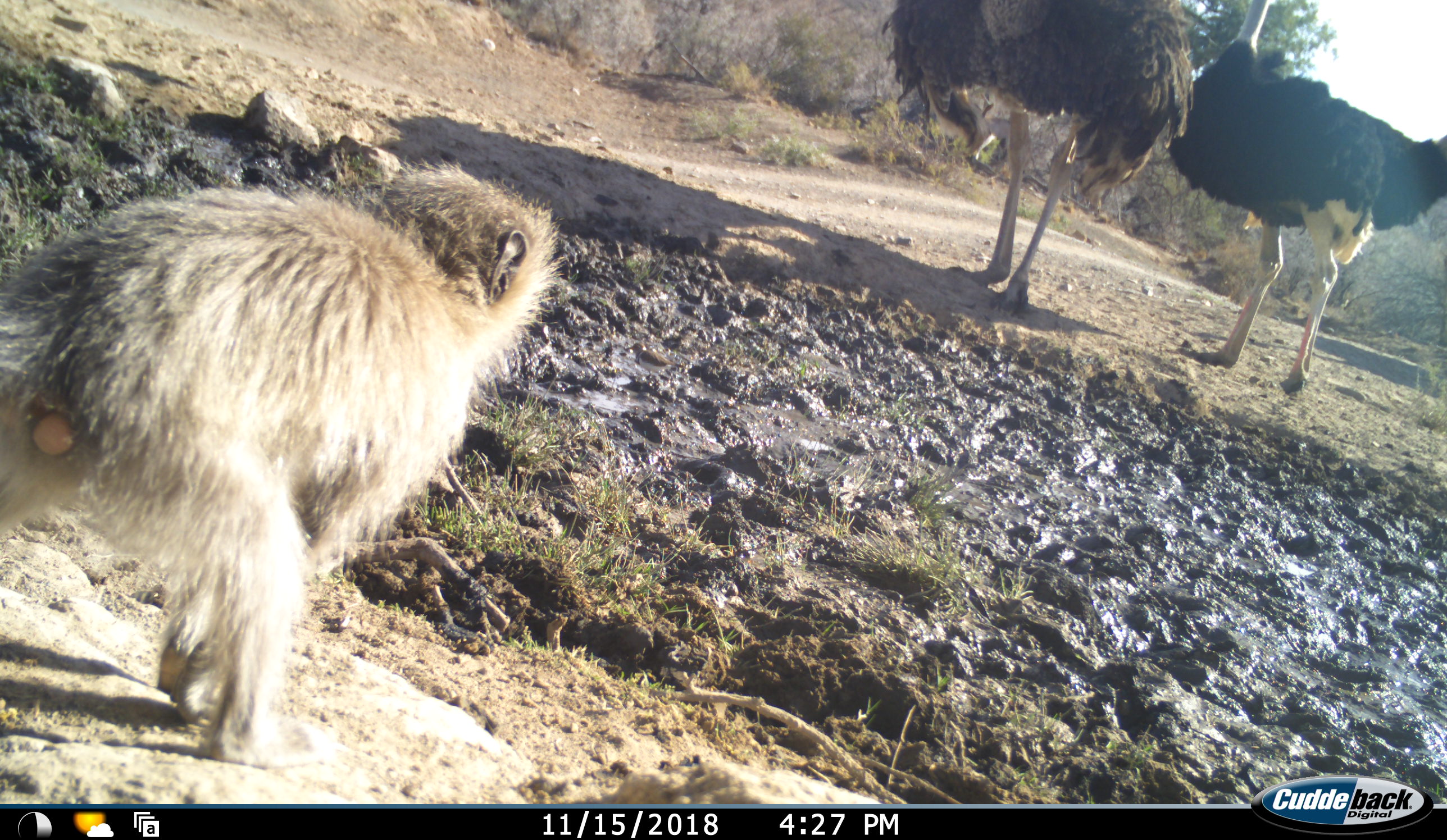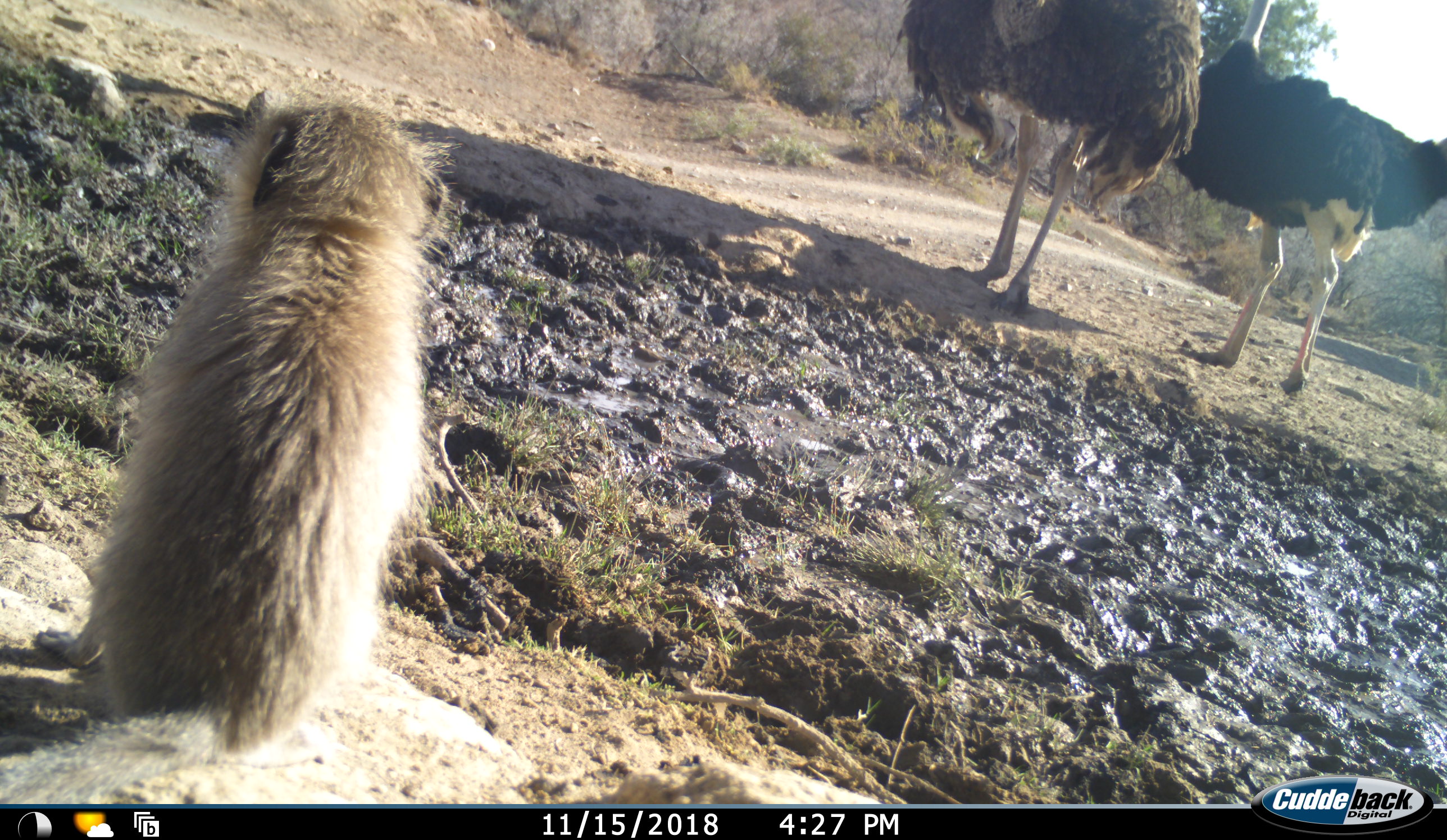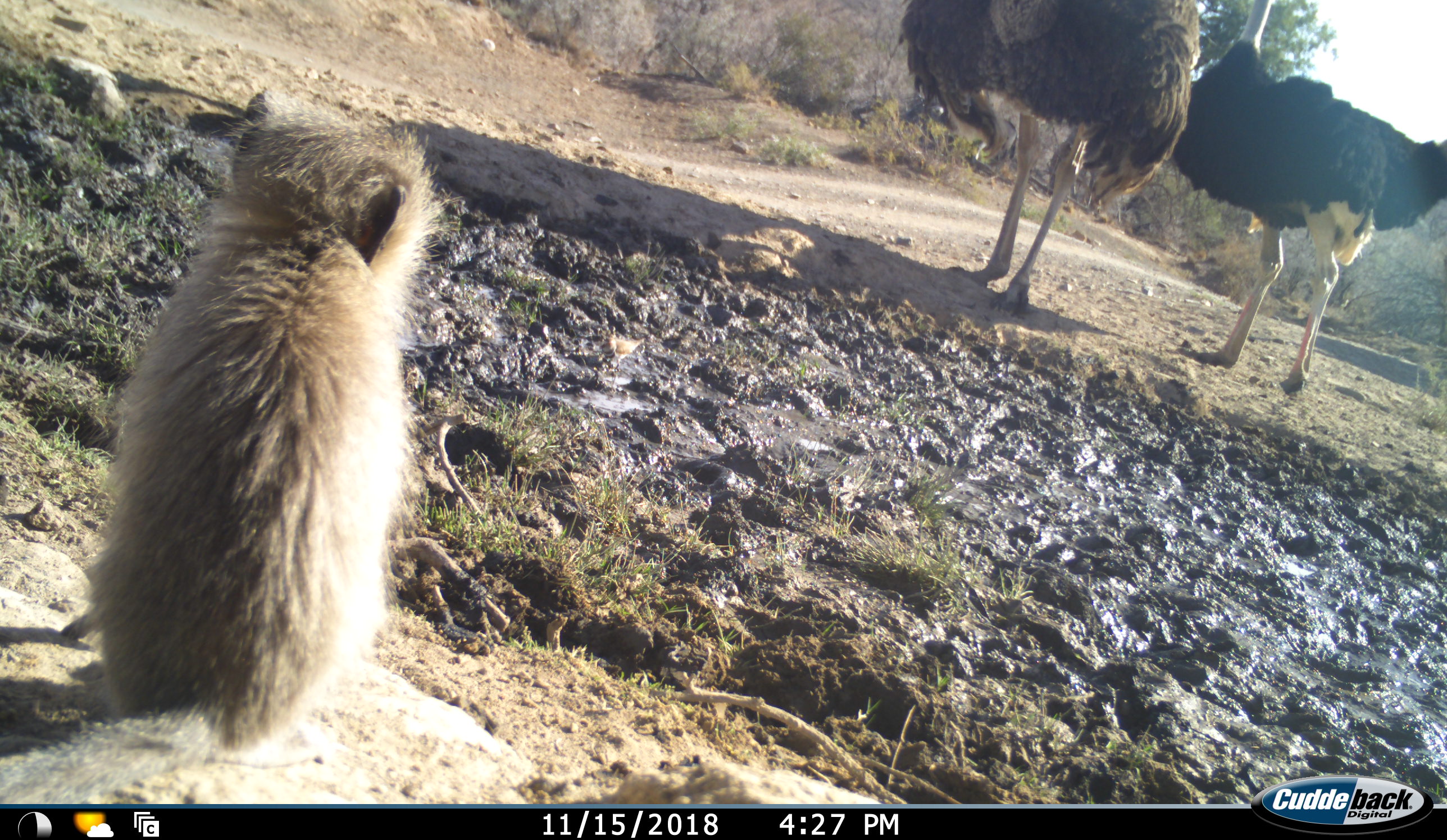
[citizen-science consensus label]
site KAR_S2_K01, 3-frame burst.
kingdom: Animalia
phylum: Chordata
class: Mammalia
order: Primates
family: Cercopithecidae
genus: Chlorocebus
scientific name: Chlorocebus pygerythrus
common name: vervet monkey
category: monkeyvervet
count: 1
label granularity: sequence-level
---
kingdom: Animalia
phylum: Chordata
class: Aves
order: Struthioniformes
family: Struthionidae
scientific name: Struthionidae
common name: ostrich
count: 2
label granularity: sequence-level